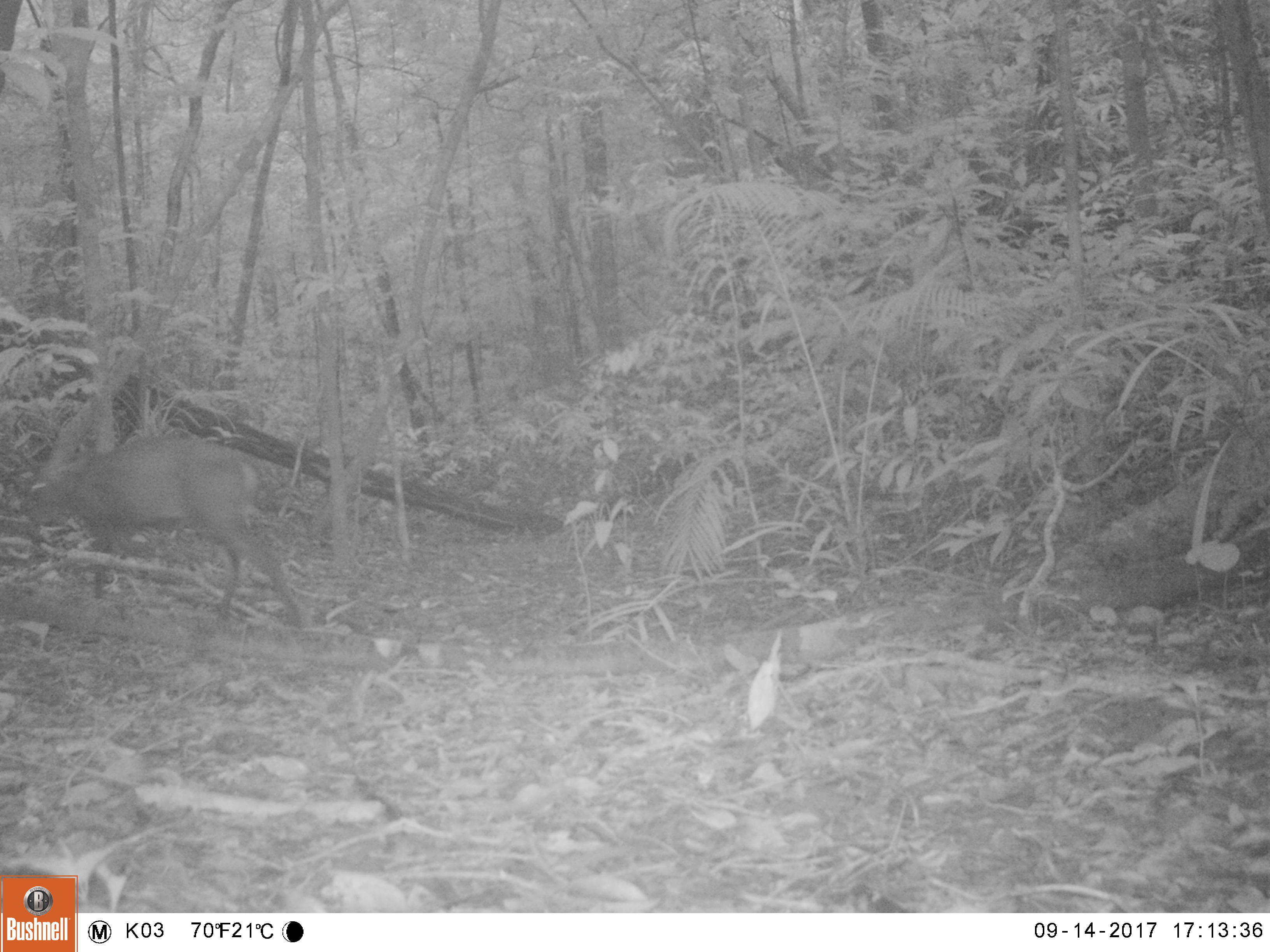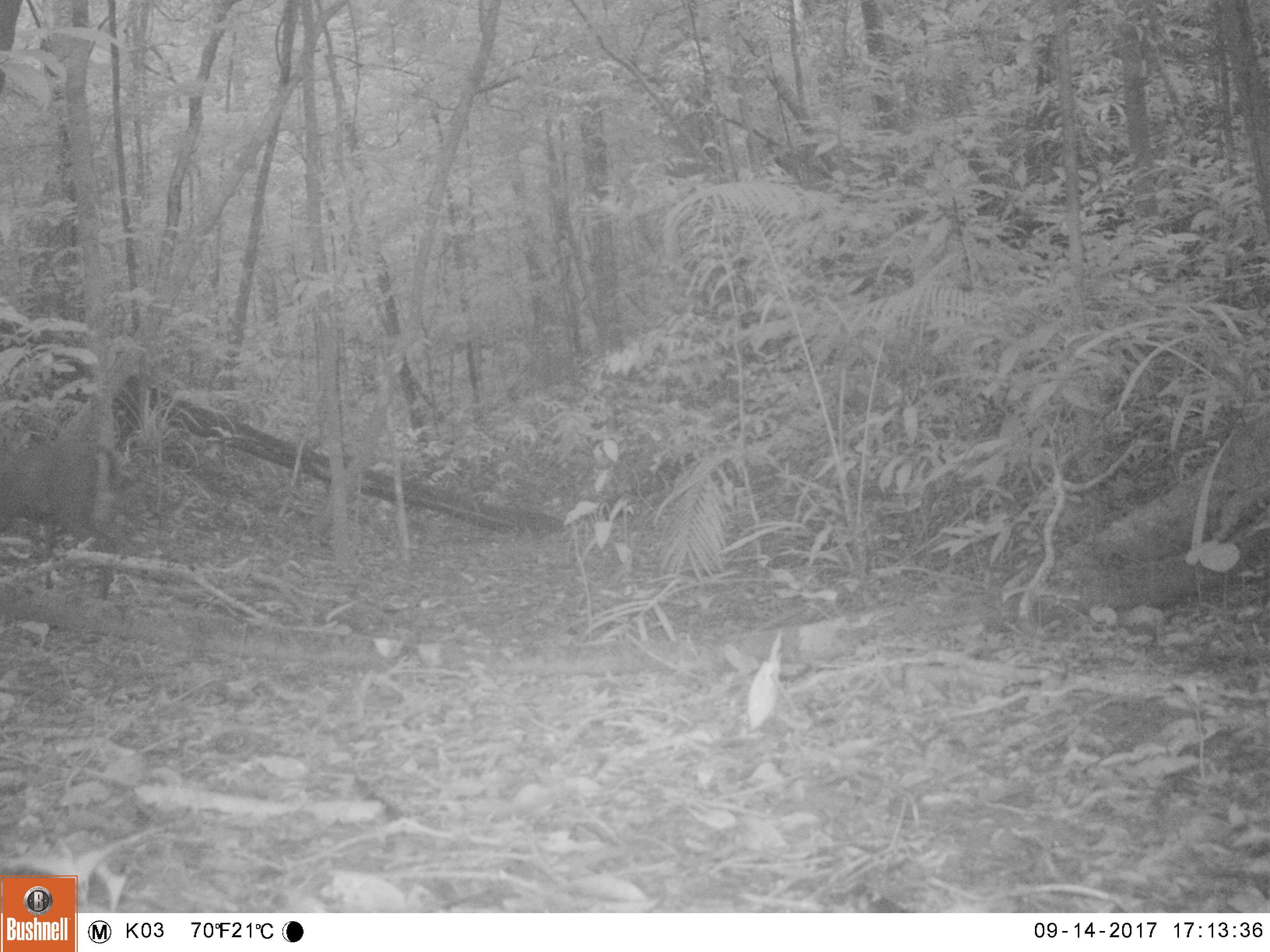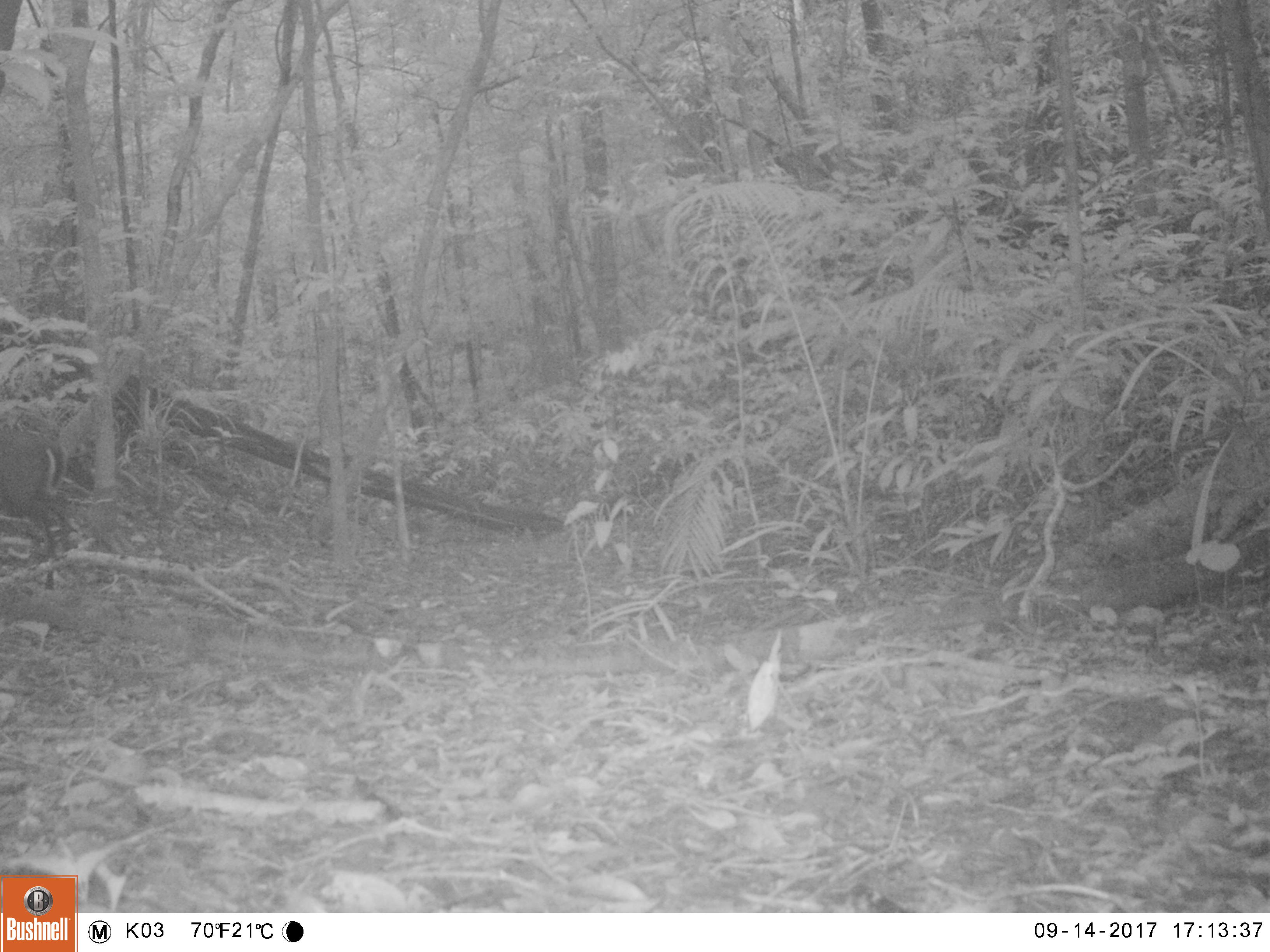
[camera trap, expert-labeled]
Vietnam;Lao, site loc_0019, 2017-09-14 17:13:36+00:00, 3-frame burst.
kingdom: Animalia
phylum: Chordata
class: Mammalia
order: Artiodactyla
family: Cervidae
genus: Muntiacus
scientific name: Muntiacus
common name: muntjacs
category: unidentified muntjac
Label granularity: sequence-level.